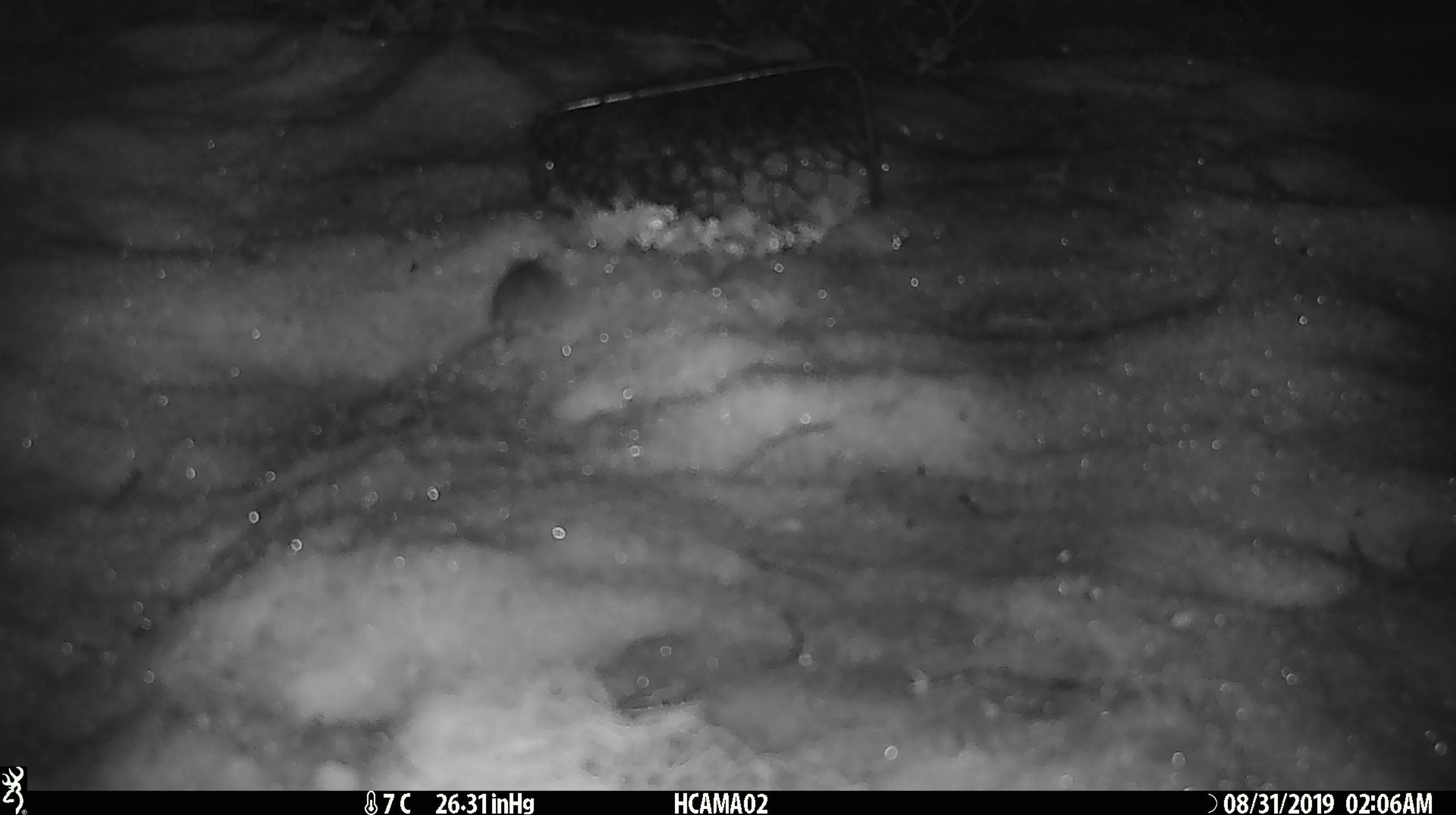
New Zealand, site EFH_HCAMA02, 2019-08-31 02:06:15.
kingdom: Animalia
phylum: Chordata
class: Mammalia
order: Rodentia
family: Muridae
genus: Mus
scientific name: Mus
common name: mouse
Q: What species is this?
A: Mouse (Mus).